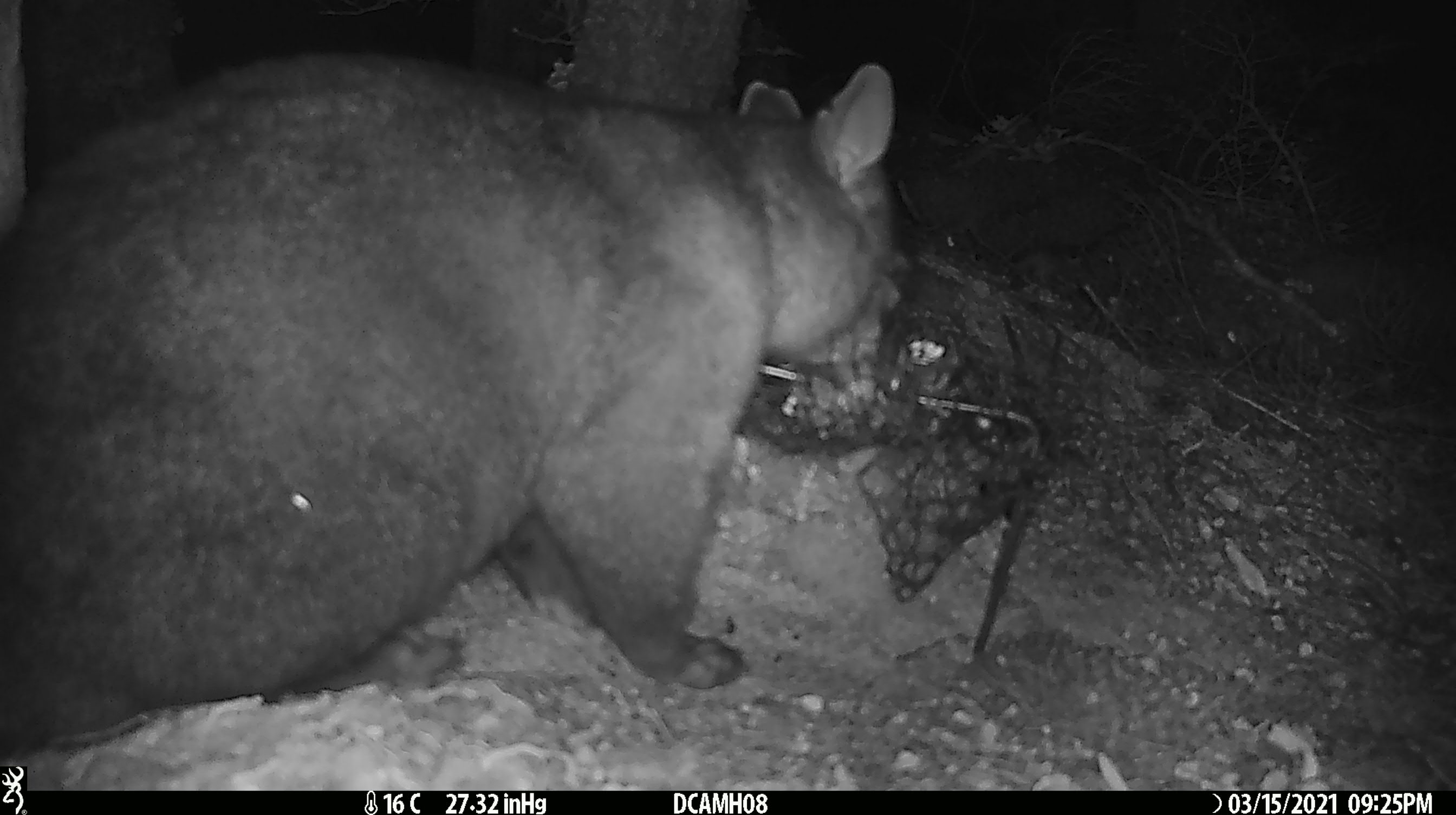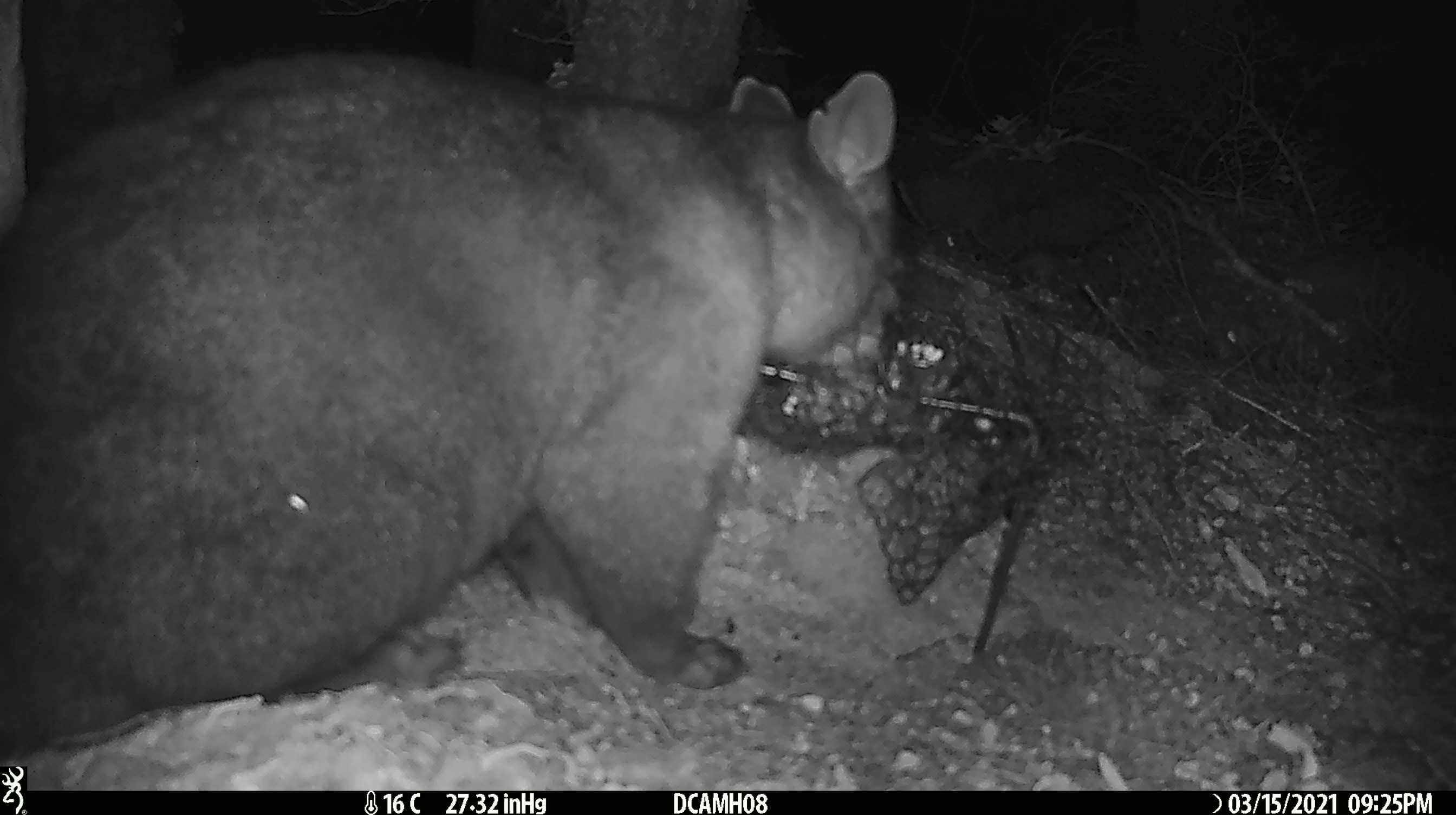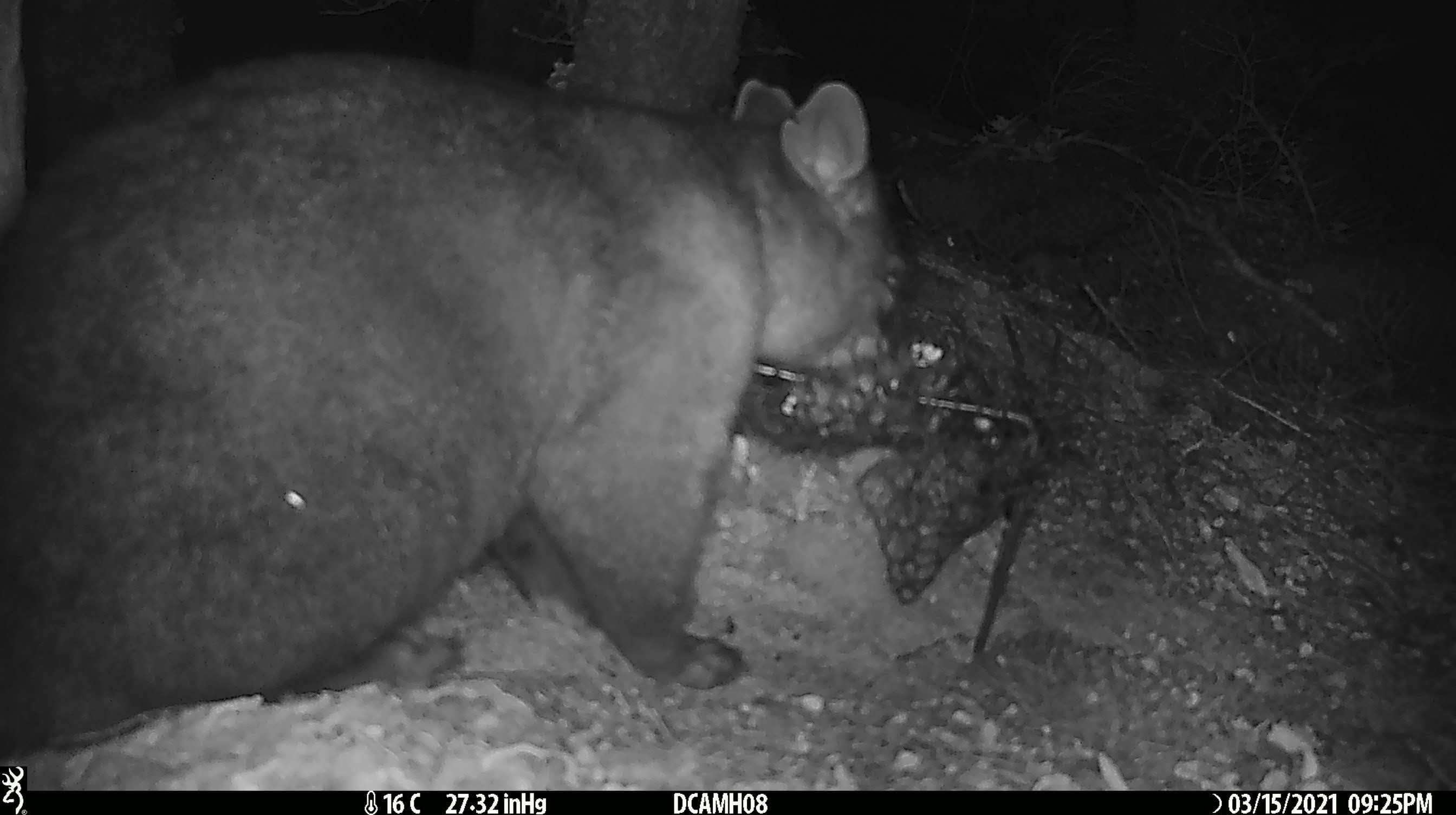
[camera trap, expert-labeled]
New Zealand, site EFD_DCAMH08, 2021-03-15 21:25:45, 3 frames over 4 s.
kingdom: Animalia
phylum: Chordata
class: Mammalia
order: Diprotodontia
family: Phalangeridae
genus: Trichosurus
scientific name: Trichosurus vulpecula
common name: common brushtail possum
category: possum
Possum (common brushtail possum) (Trichosurus vulpecula).